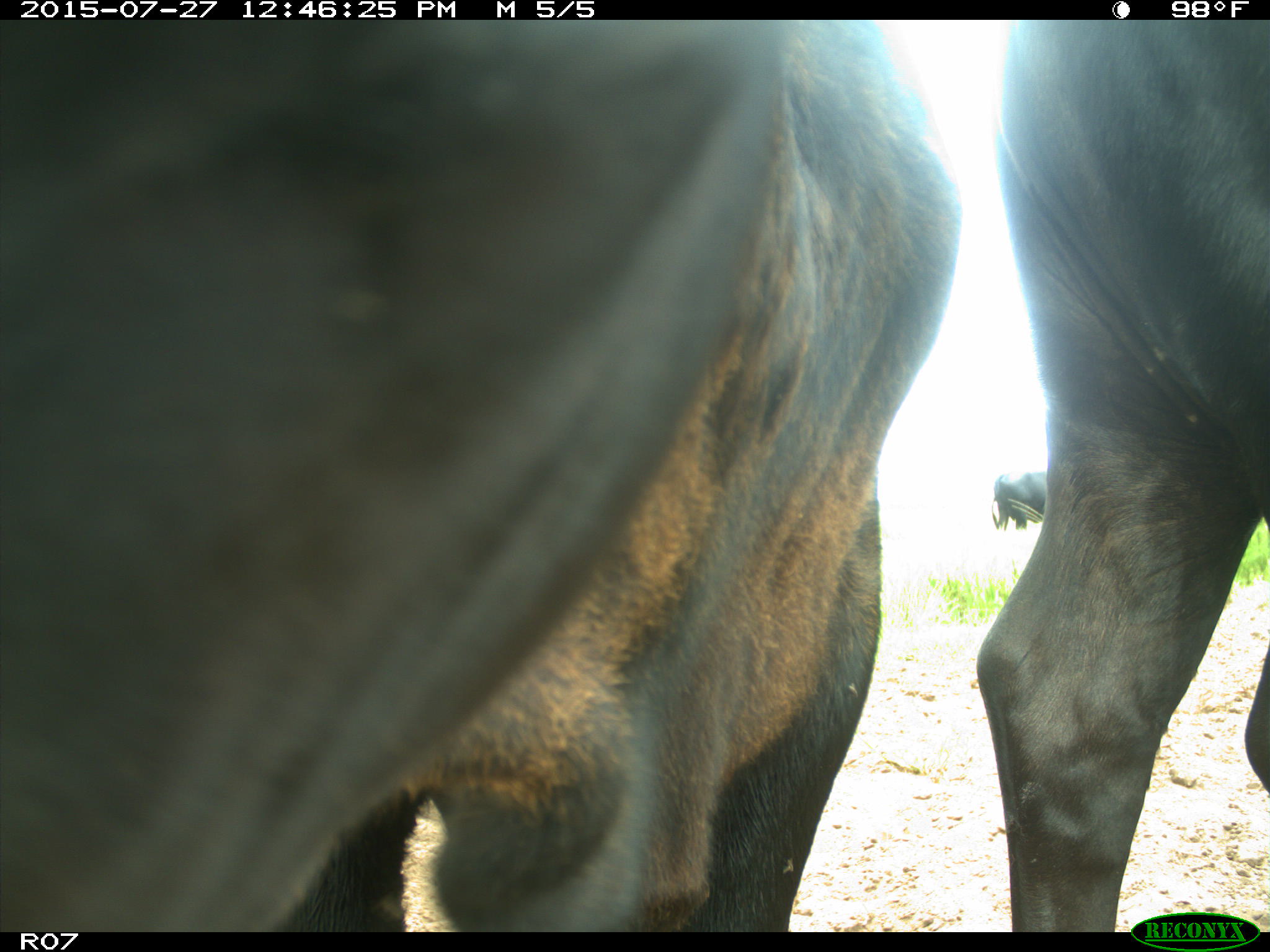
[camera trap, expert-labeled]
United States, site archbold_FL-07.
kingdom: Animalia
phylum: Chordata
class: Mammalia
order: Artiodactyla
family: Bovidae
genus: Bos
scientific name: Bos taurus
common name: domestic cow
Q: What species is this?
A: Bos taurus (domestic cow).